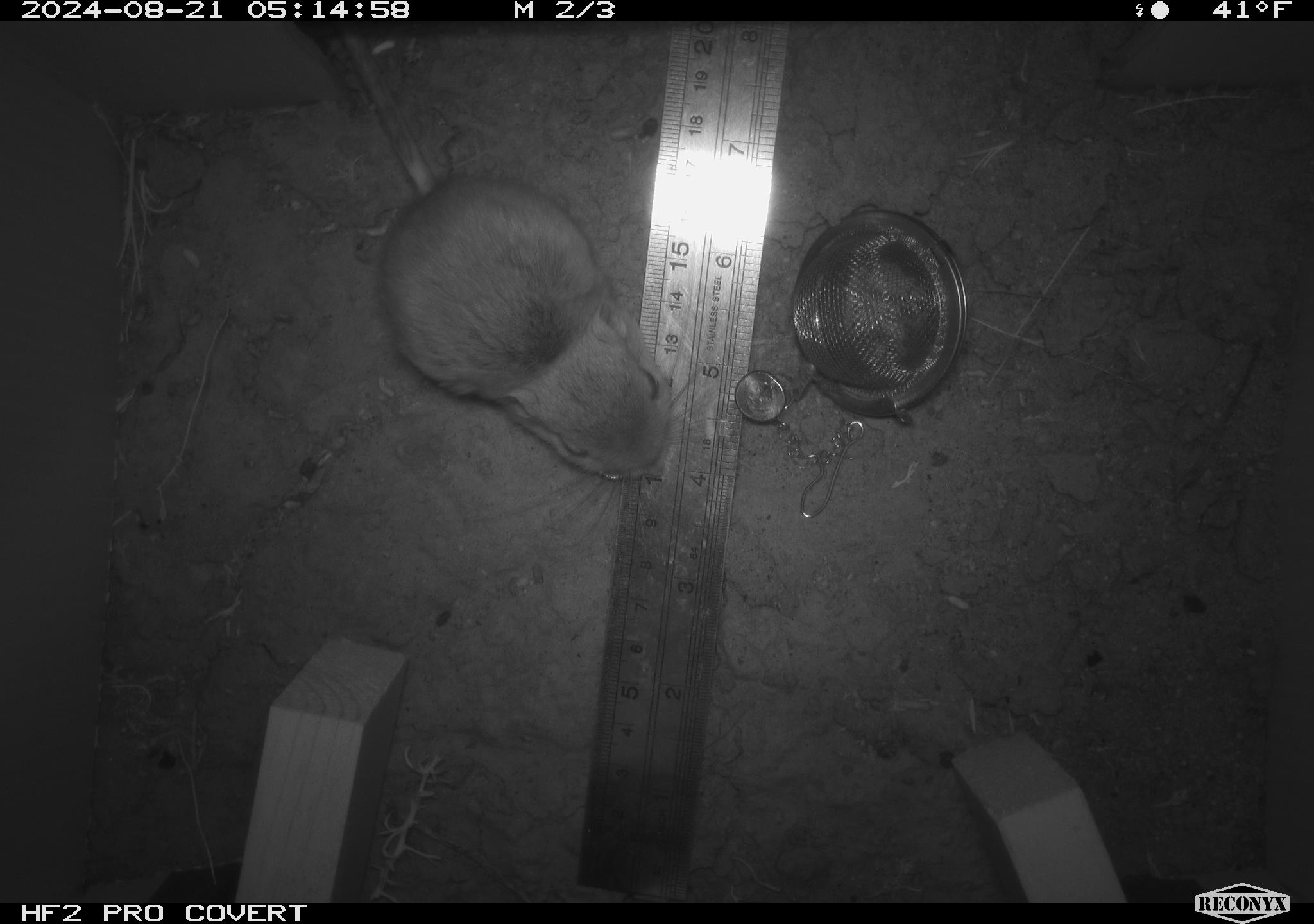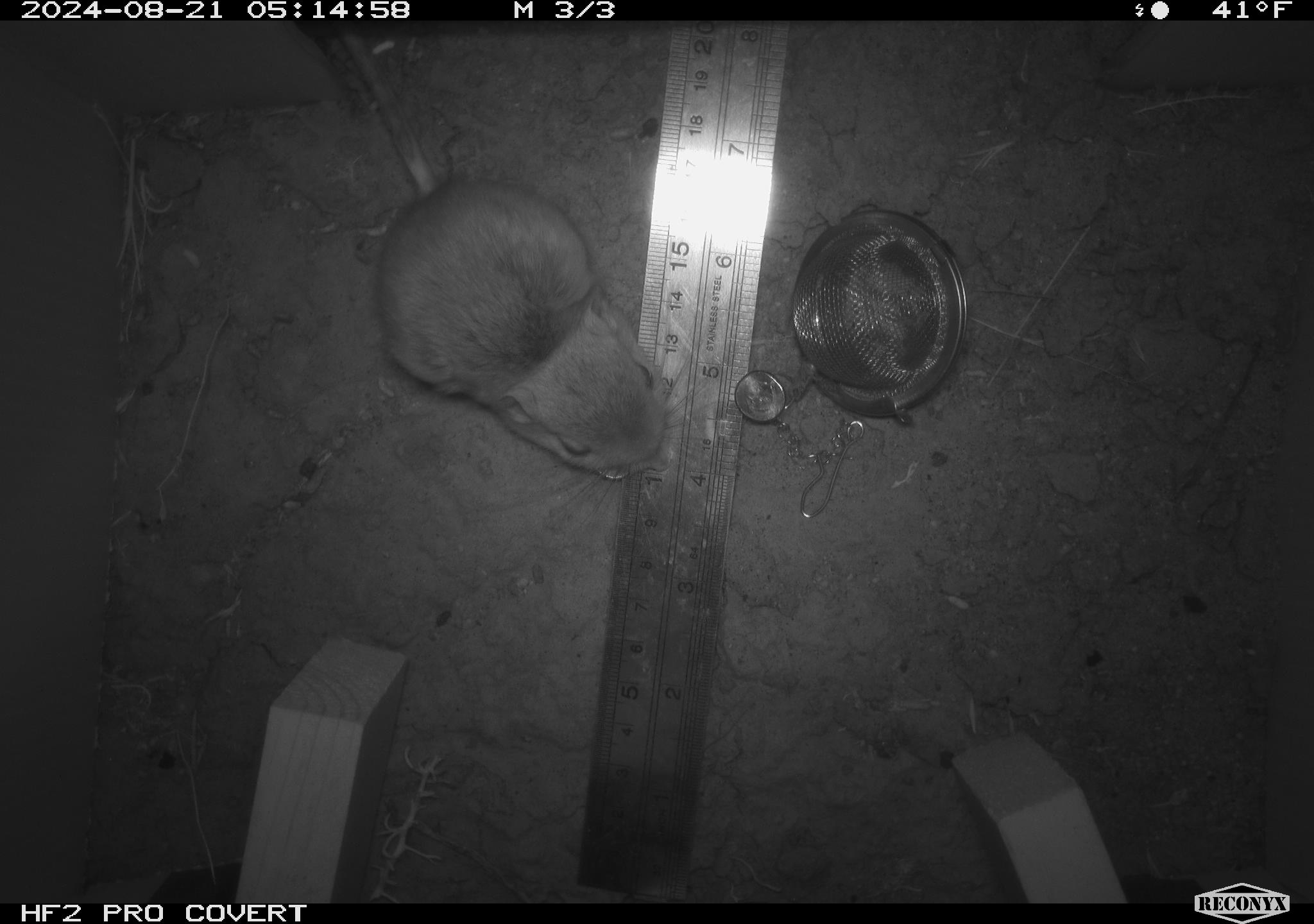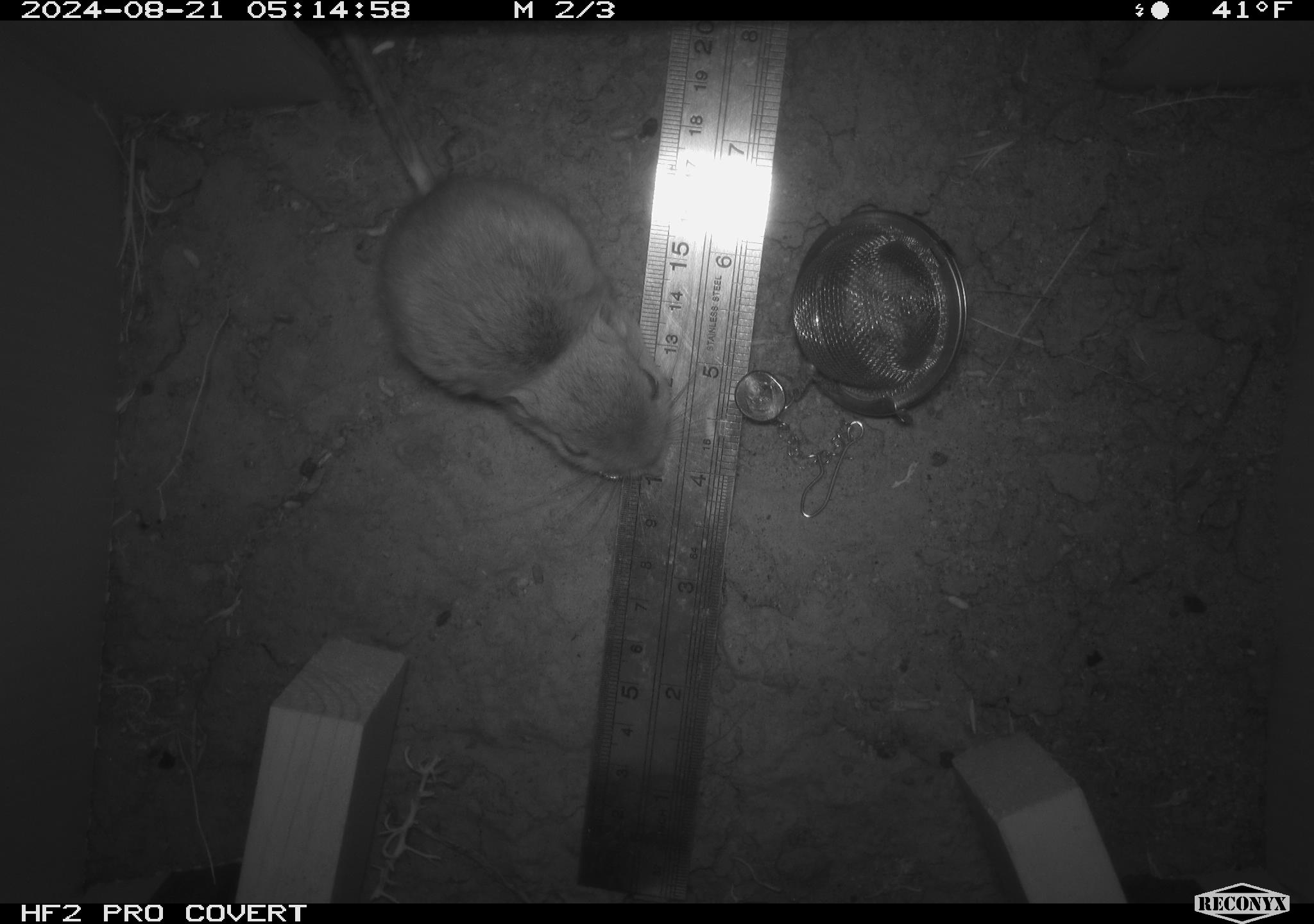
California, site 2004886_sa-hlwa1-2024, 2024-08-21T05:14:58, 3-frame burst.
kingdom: Animalia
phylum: Chordata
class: Mammalia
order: Rodentia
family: Heteromyidae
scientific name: Heteromyidae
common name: kangaroo rats and pocket mice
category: heteromyidae family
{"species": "heteromyidae family (kangaroo rats and pocket mice) (Heteromyidae)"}